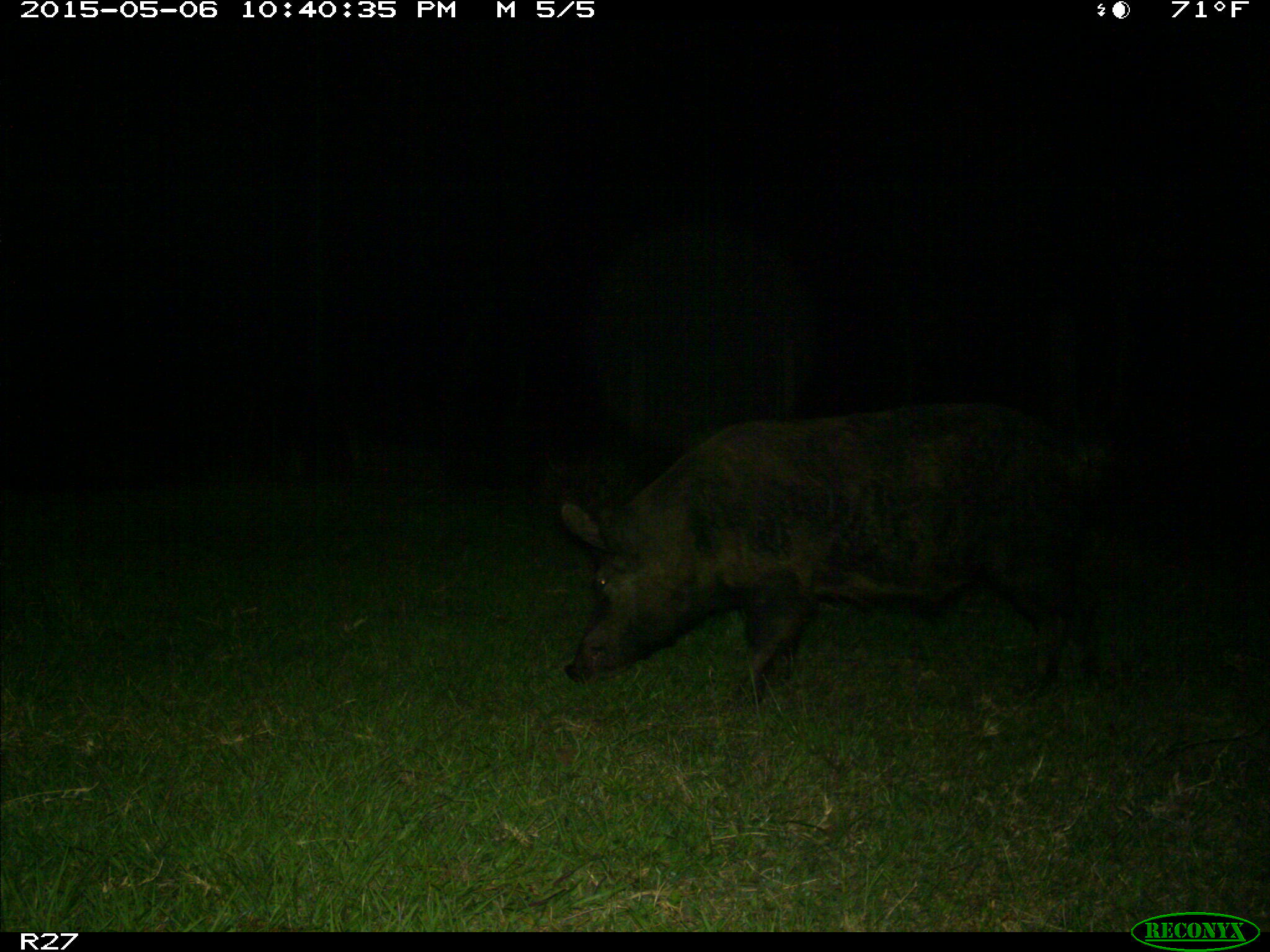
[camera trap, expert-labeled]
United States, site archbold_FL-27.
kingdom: Animalia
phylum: Chordata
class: Mammalia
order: Artiodactyla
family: Suidae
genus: Sus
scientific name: Sus scrofa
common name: wild boar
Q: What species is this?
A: Sus scrofa (wild boar).